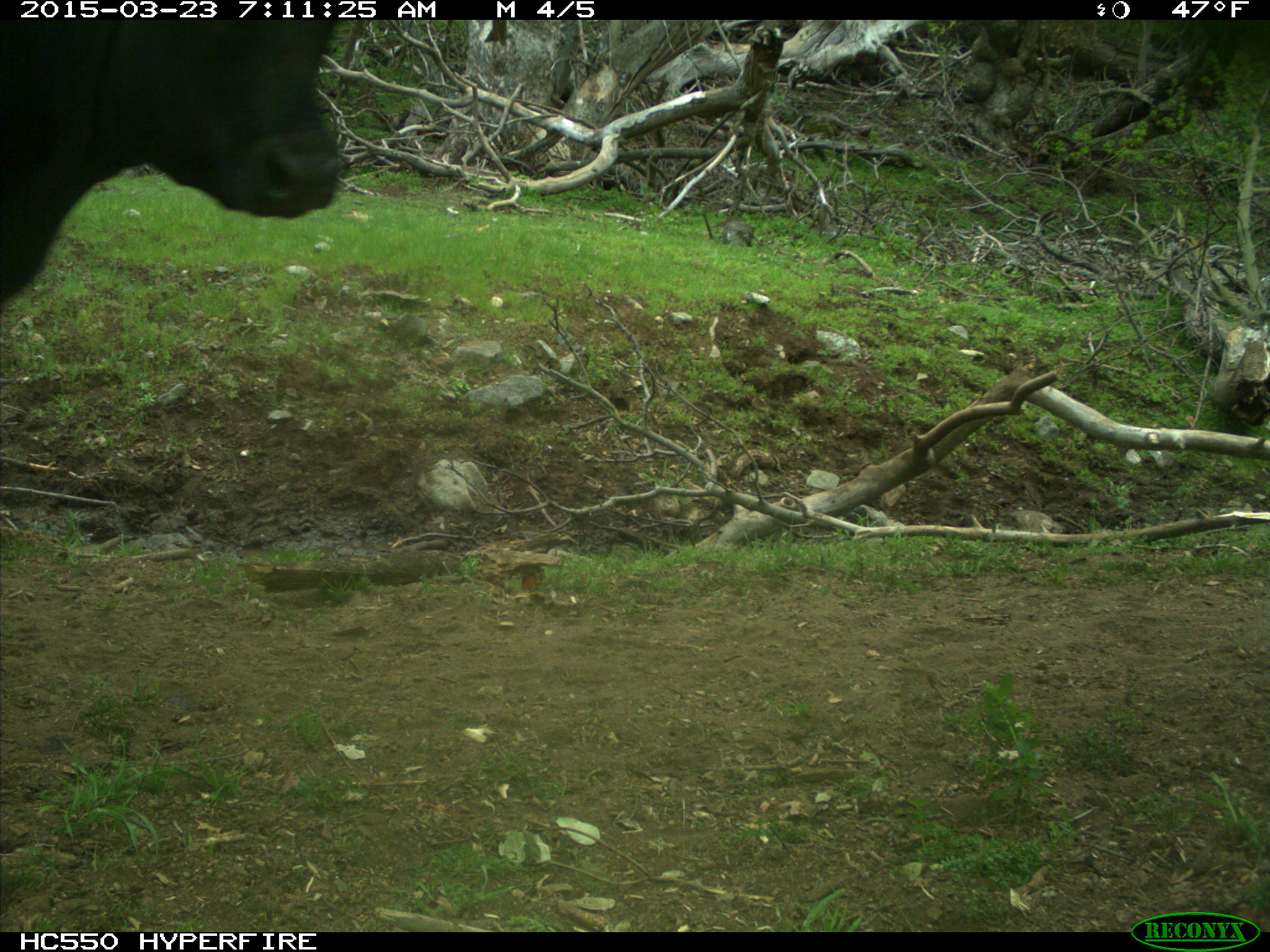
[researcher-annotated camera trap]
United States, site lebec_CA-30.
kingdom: Animalia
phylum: Chordata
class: Mammalia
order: Artiodactyla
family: Bovidae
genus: Bos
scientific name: Bos taurus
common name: domestic cow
Bos taurus (domestic cow).